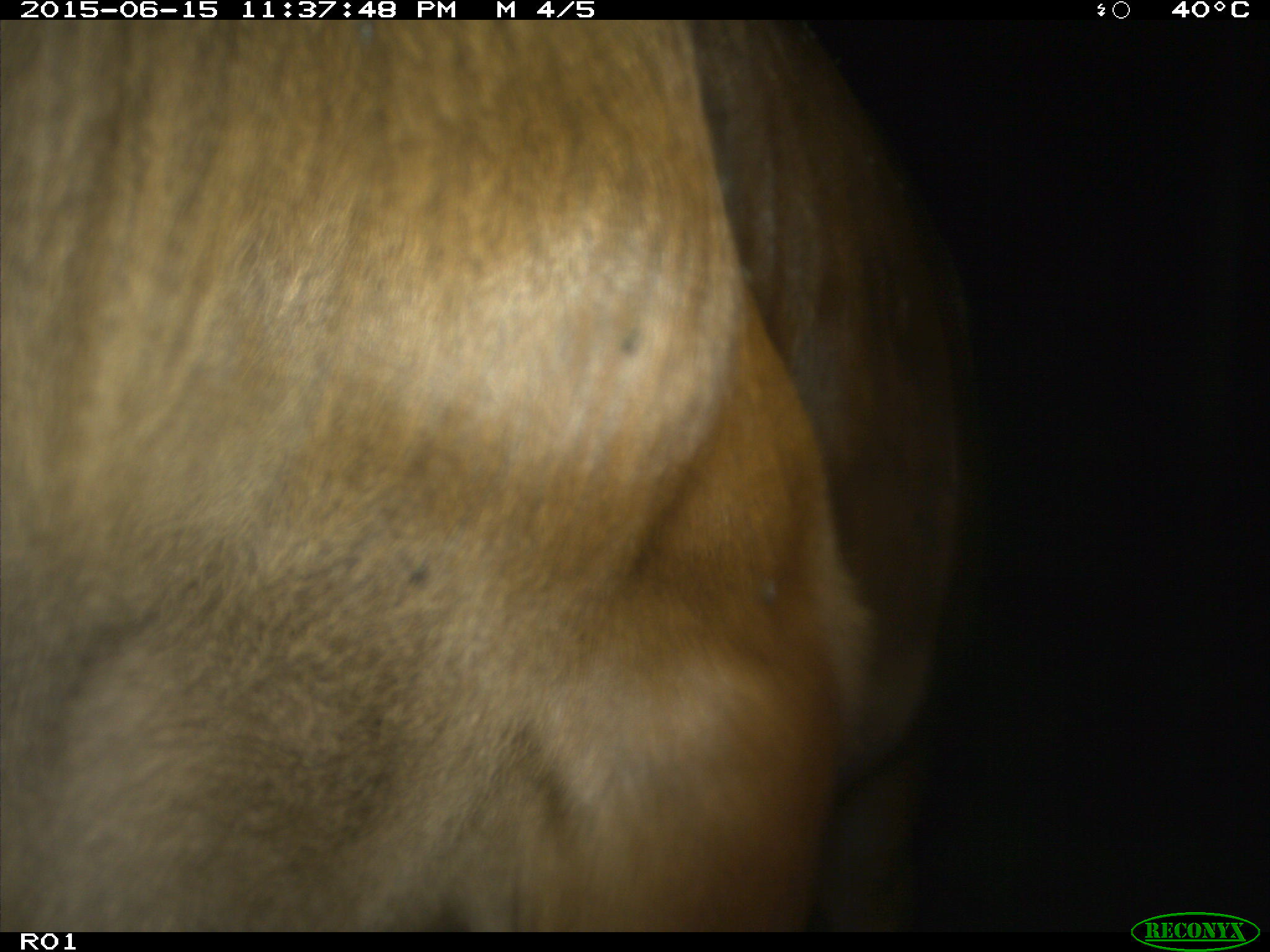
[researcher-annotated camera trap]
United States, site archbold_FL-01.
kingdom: Animalia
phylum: Chordata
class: Mammalia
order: Artiodactyla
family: Bovidae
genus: Bos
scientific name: Bos taurus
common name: domestic cow